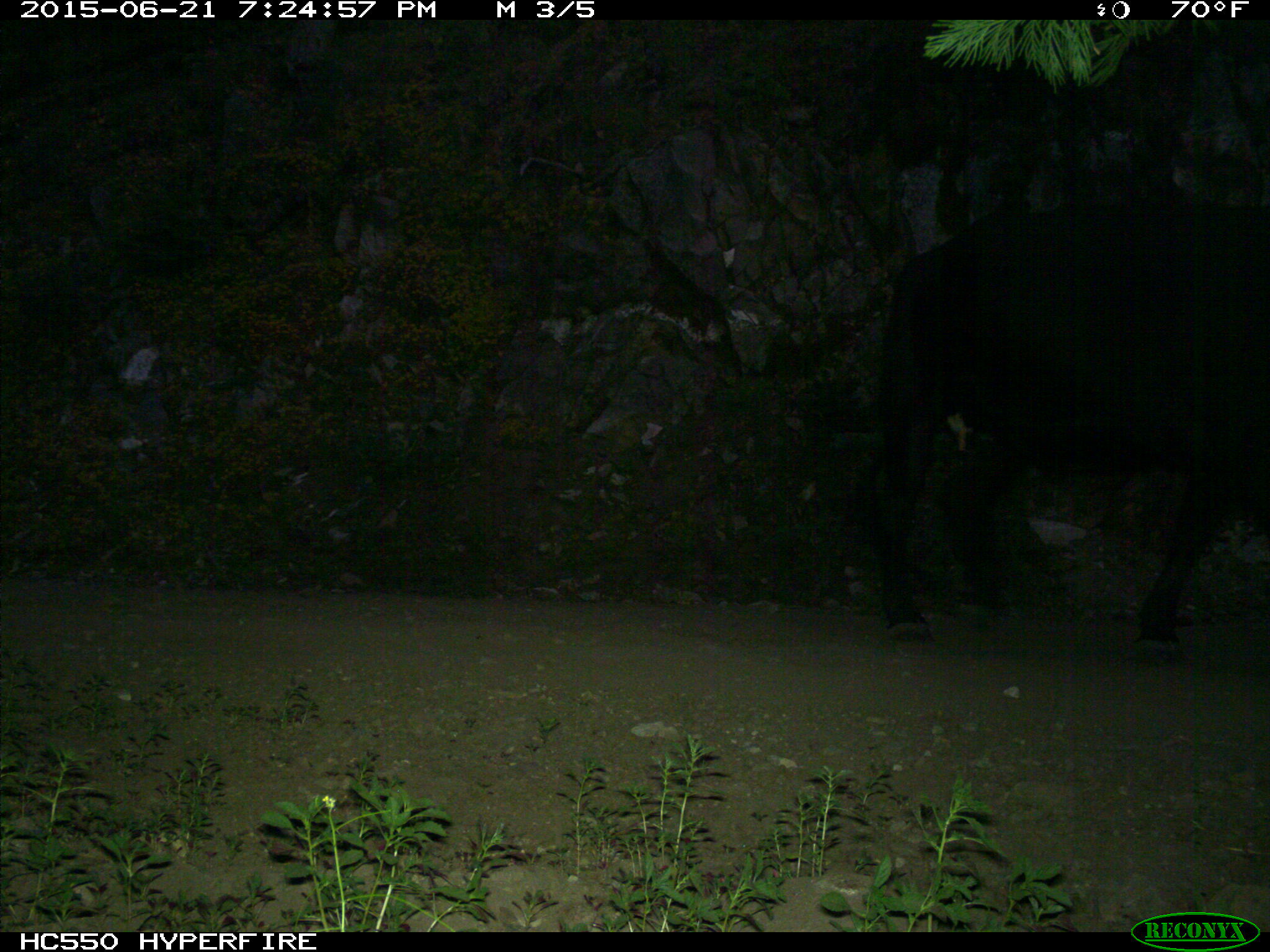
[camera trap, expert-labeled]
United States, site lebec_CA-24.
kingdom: Animalia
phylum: Chordata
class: Mammalia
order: Artiodactyla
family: Bovidae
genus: Bos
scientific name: Bos taurus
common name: domestic cow